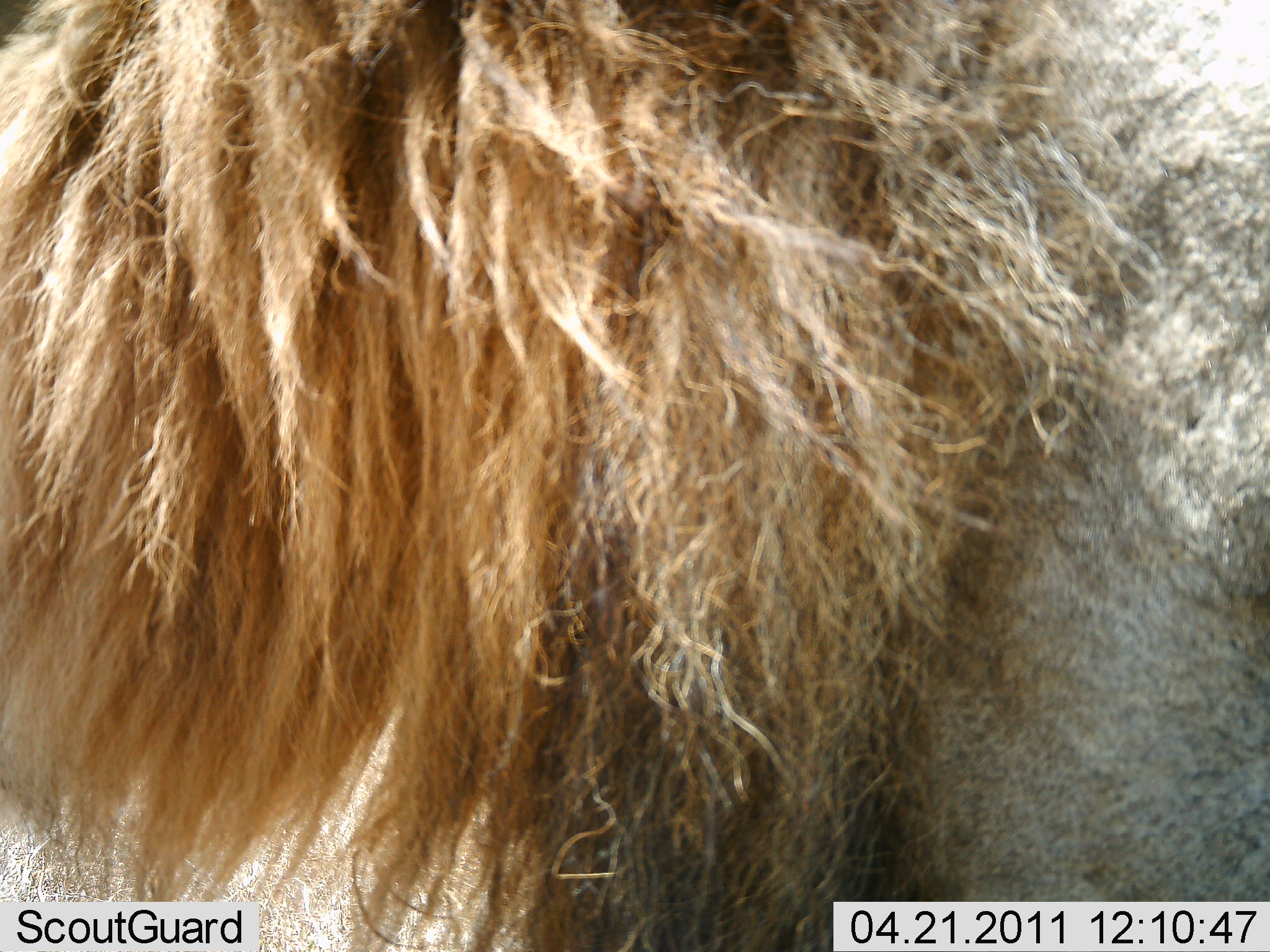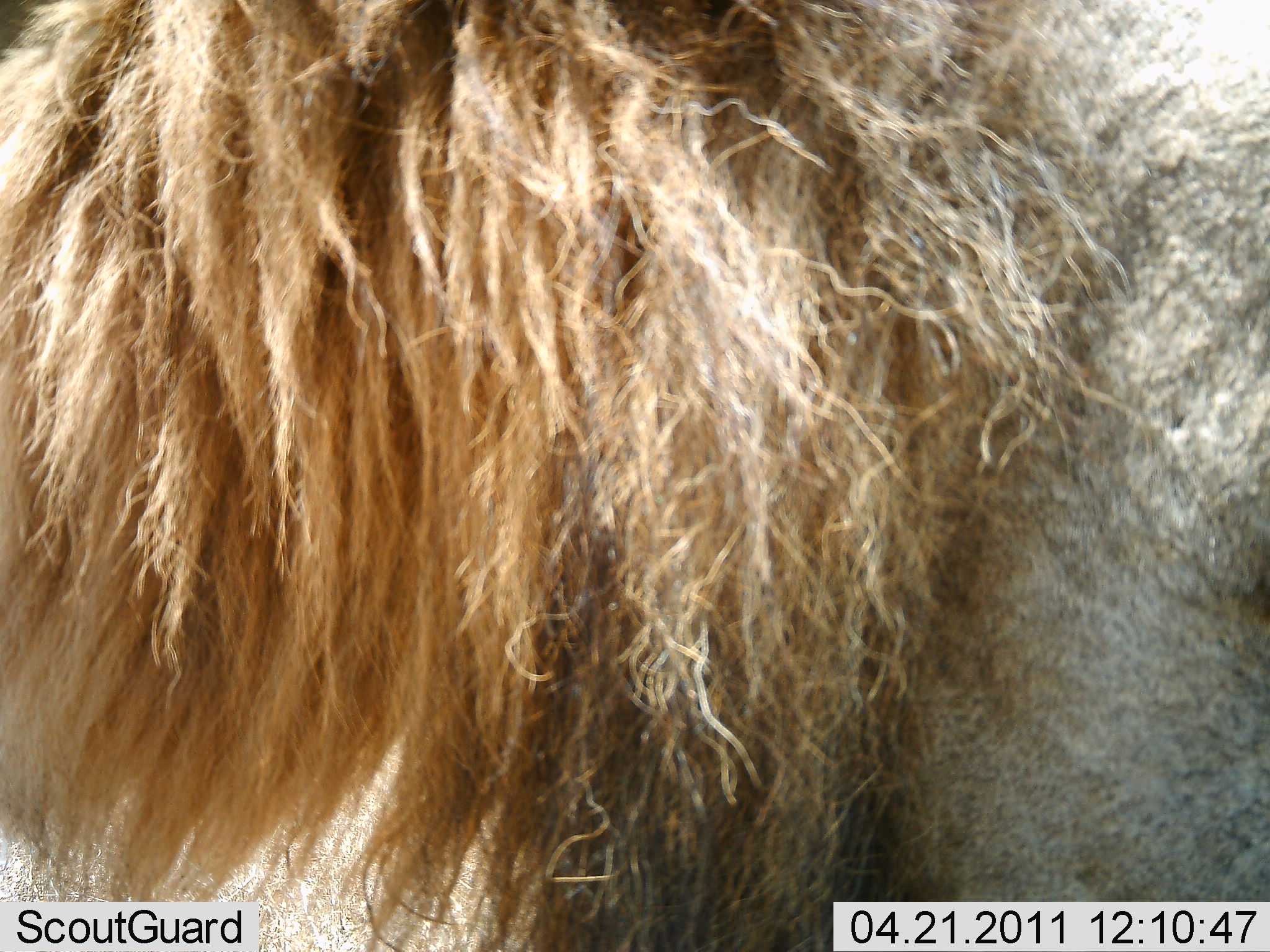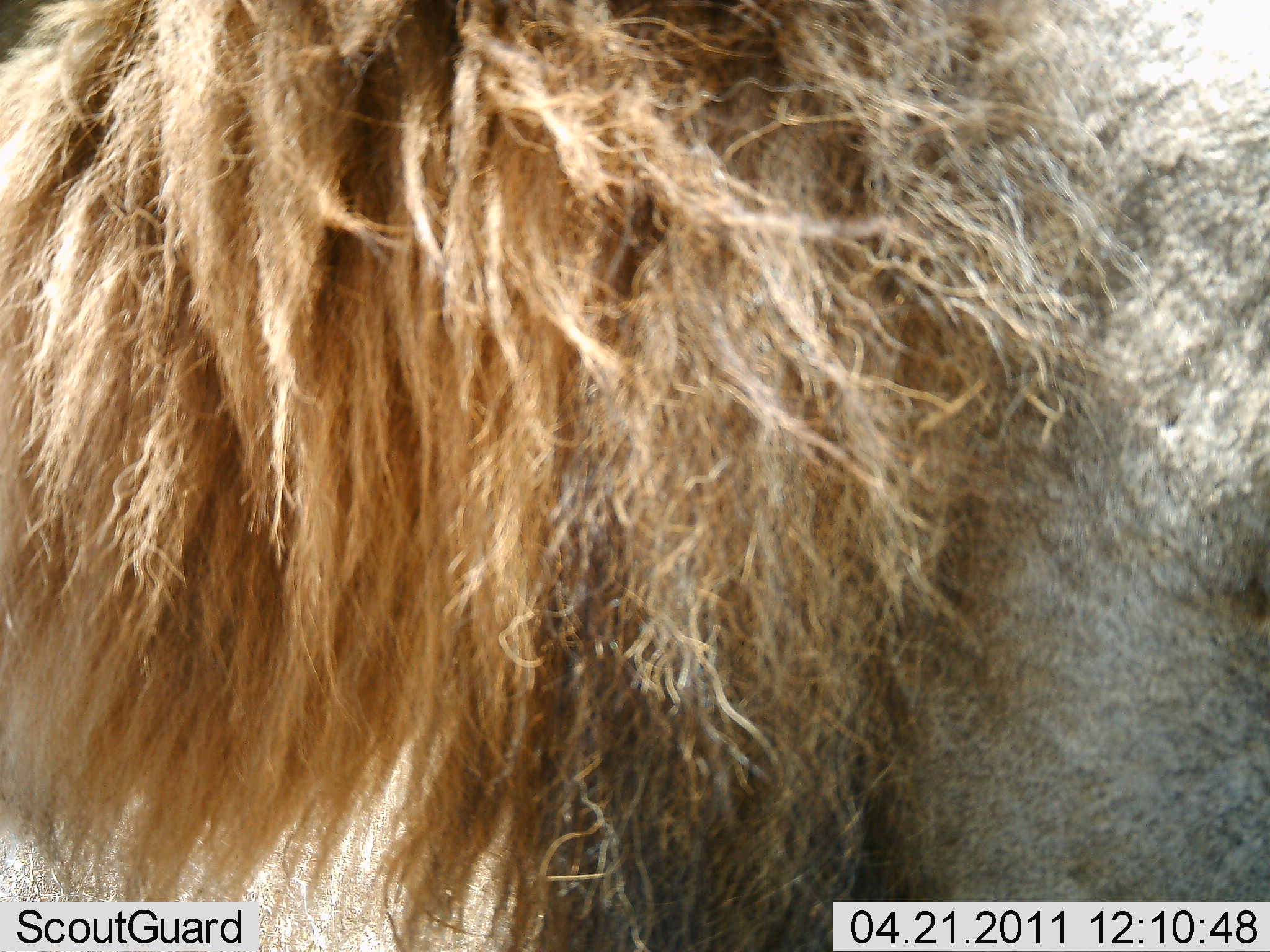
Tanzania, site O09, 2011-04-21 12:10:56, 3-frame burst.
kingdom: Animalia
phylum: Chordata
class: Mammalia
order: Carnivora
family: Felidae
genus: Panthera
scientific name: Panthera leo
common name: lion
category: lionmale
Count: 1.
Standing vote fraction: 82%.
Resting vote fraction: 18%.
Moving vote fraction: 9%.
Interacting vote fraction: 0%.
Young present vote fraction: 0%.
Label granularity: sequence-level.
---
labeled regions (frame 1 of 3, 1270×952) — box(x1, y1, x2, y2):
animal: box(0, 0, 1268, 950)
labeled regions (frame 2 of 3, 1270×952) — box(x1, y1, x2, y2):
animal: box(0, 2, 1270, 950)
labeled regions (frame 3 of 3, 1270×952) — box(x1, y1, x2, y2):
animal: box(0, 0, 1267, 950)